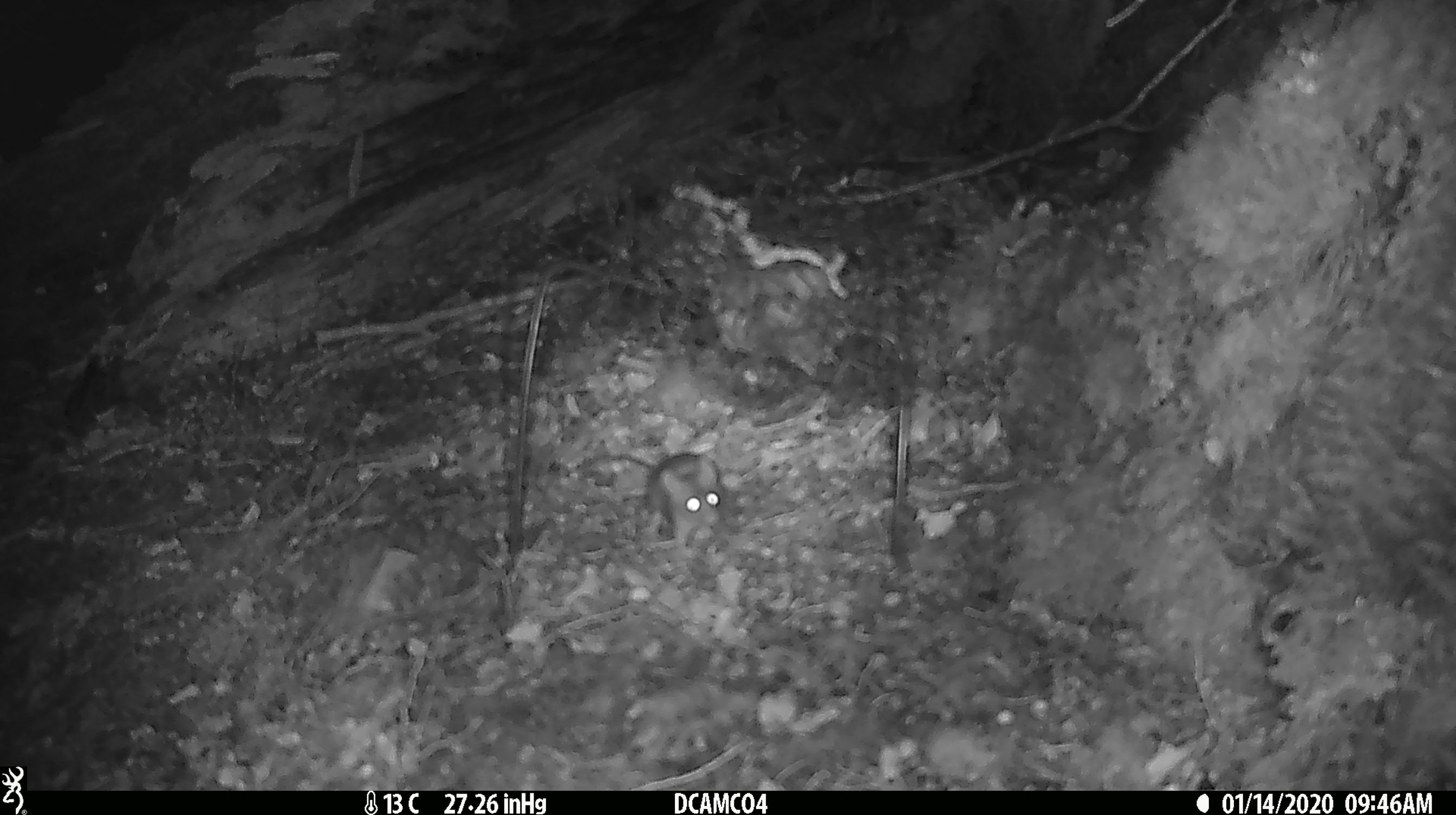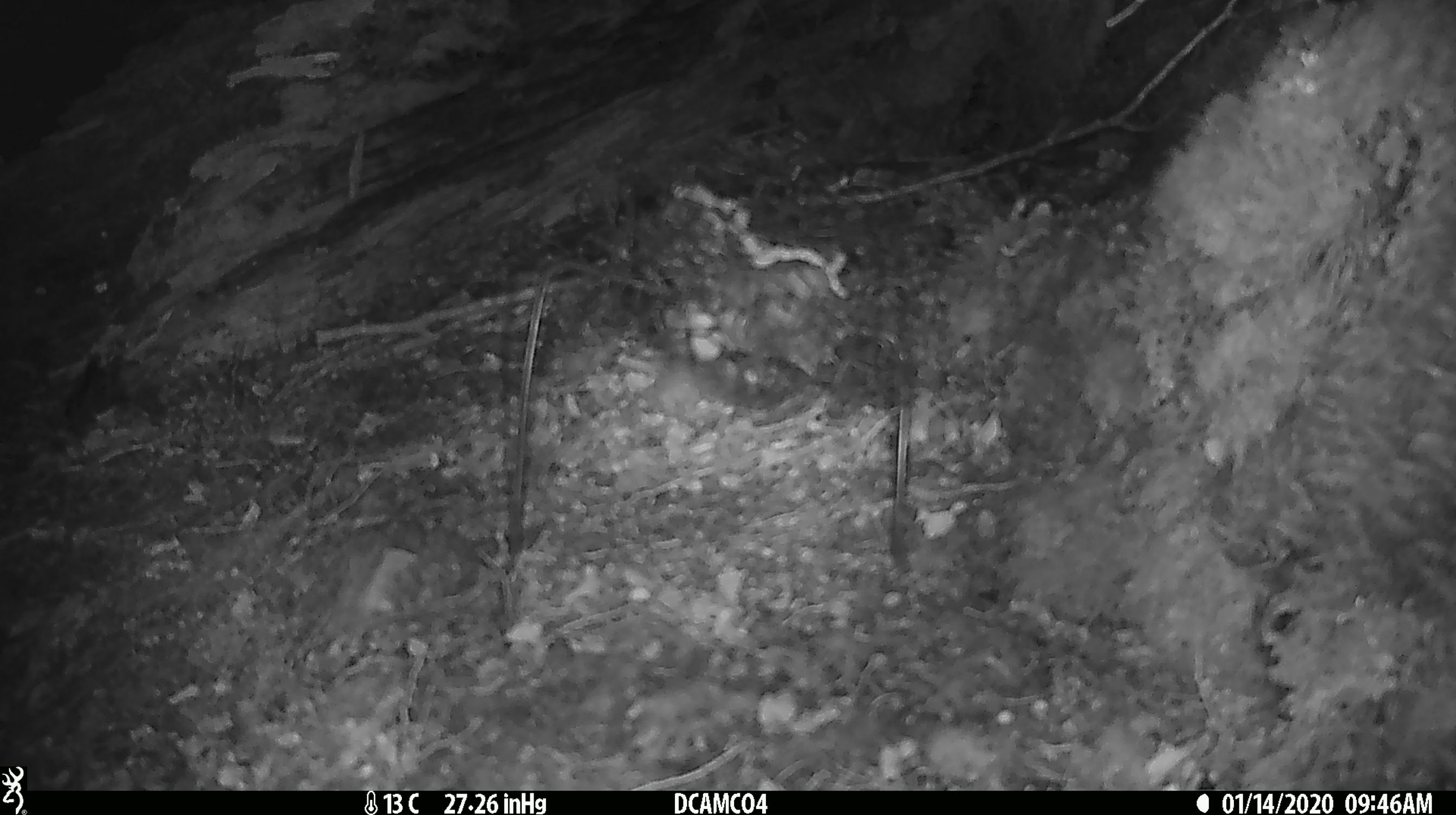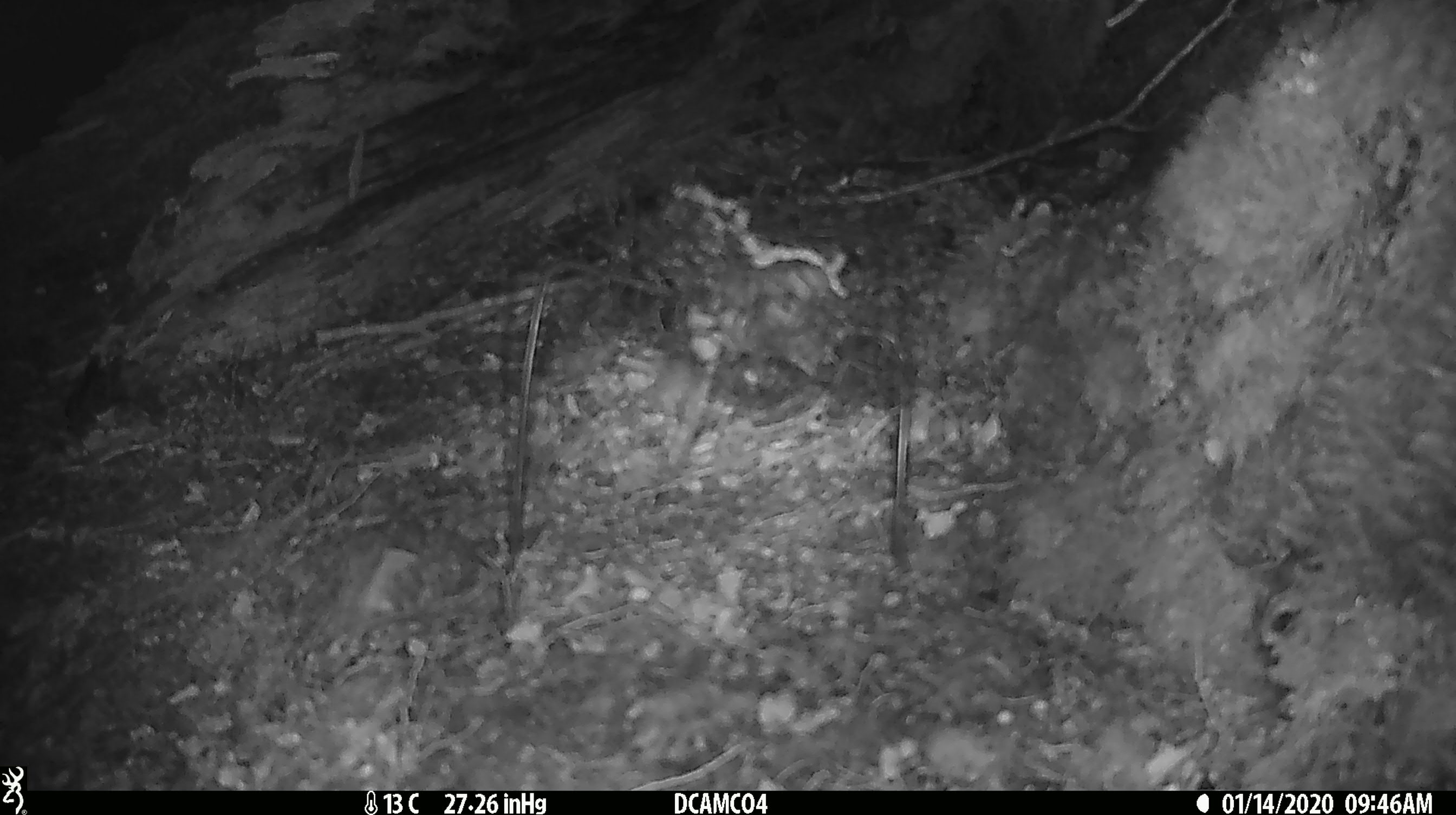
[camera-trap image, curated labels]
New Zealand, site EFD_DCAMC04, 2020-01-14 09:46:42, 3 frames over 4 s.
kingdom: Animalia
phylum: Chordata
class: Mammalia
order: Rodentia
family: Muridae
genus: Mus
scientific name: Mus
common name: mouse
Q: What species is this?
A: Mouse (Mus).